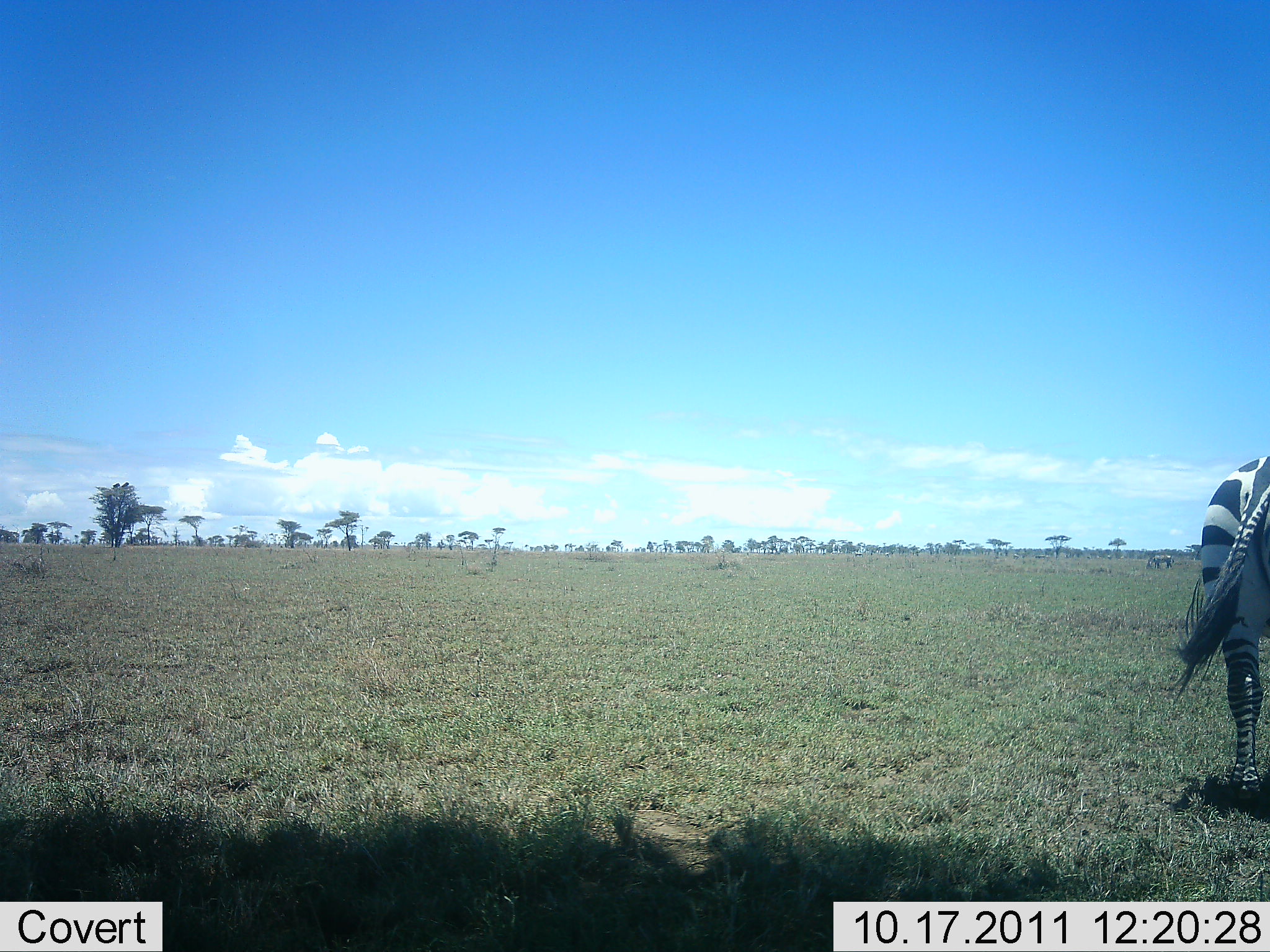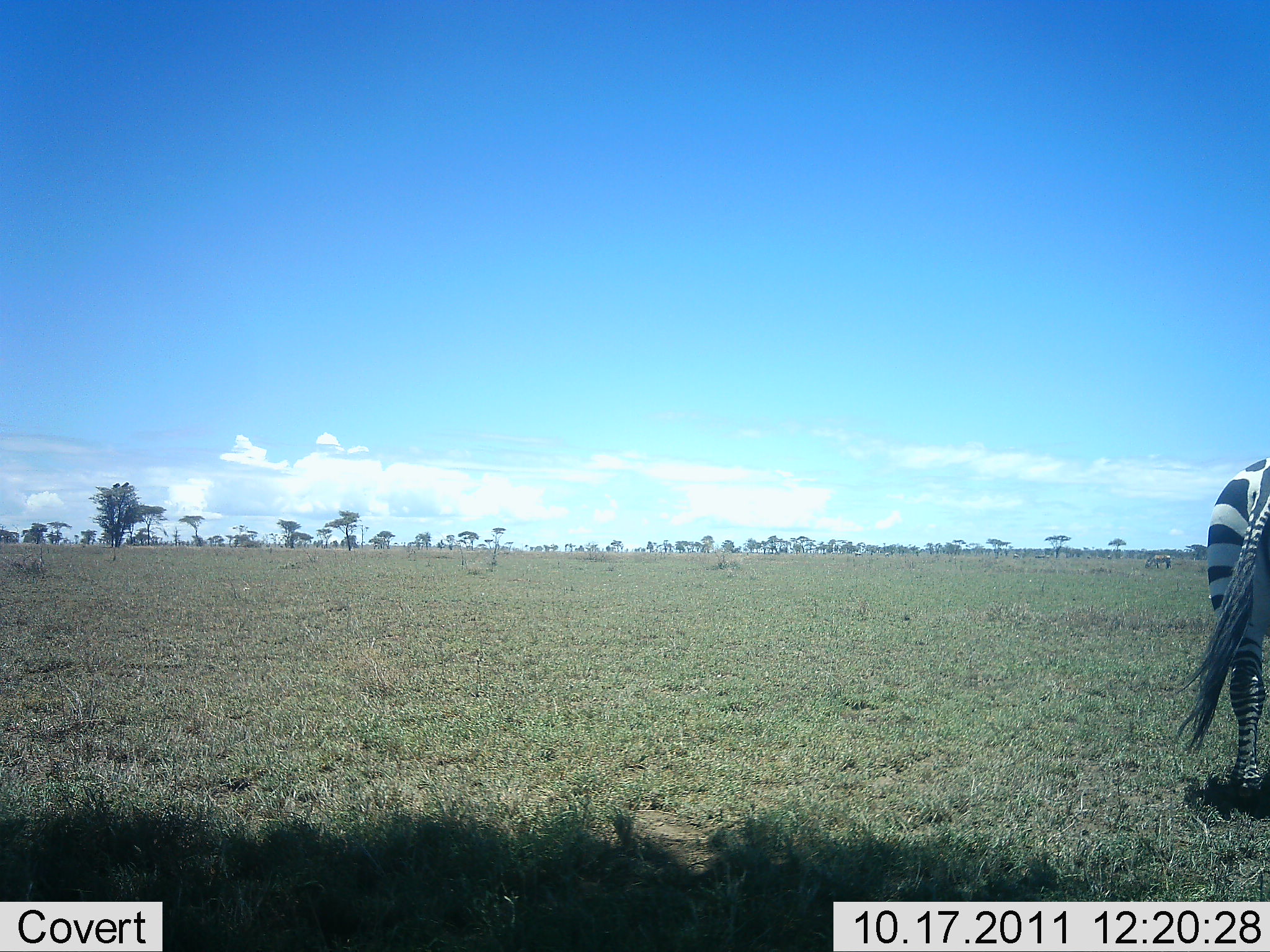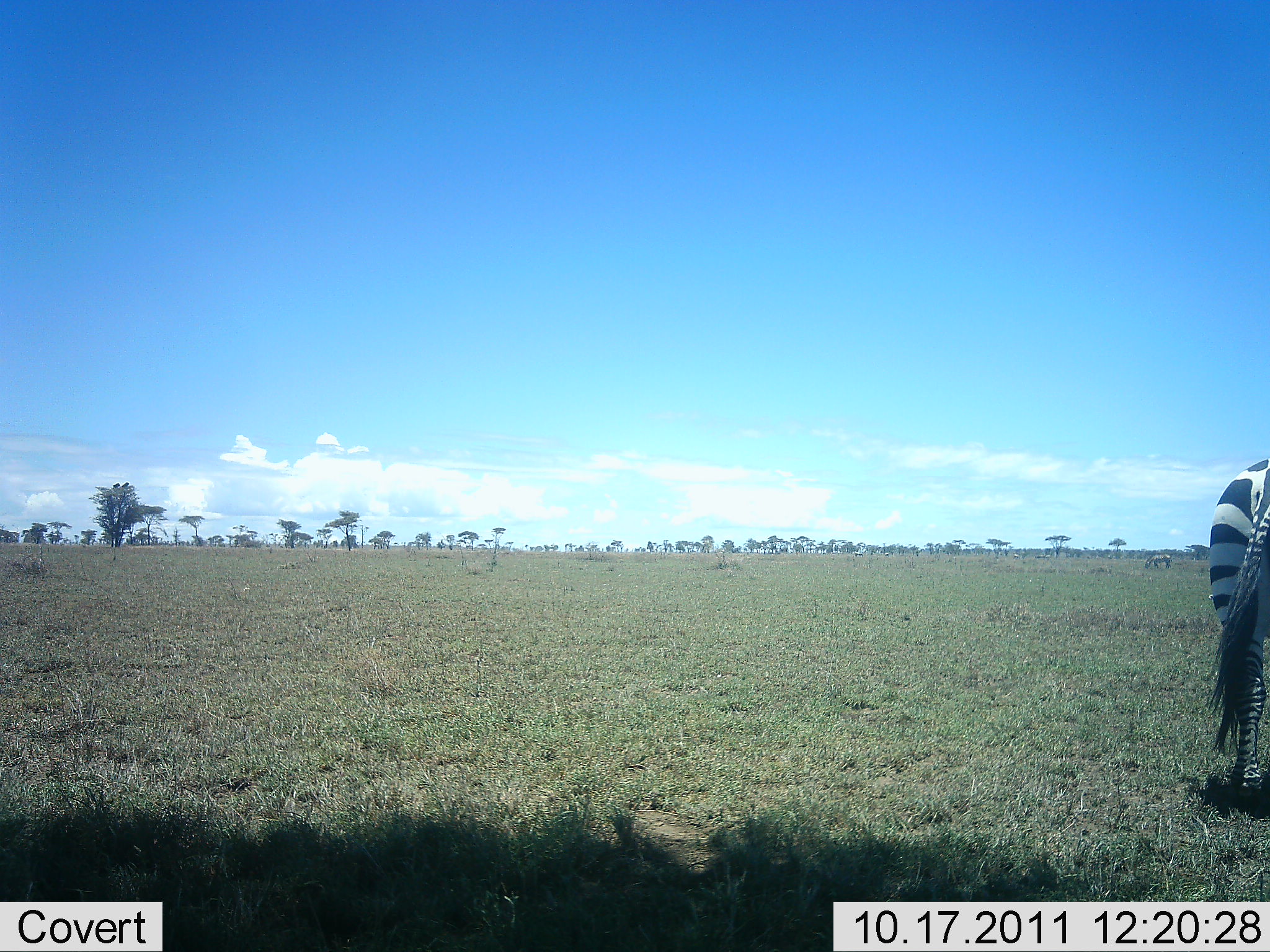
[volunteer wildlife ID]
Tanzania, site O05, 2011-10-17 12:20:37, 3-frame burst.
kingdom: Animalia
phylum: Chordata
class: Mammalia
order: Perissodactyla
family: Equidae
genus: Equus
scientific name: Equus quagga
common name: plains zebra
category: zebra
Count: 1.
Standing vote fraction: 100%.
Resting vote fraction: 0%.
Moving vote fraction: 0%.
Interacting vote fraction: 0%.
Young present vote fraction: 0%.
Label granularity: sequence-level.